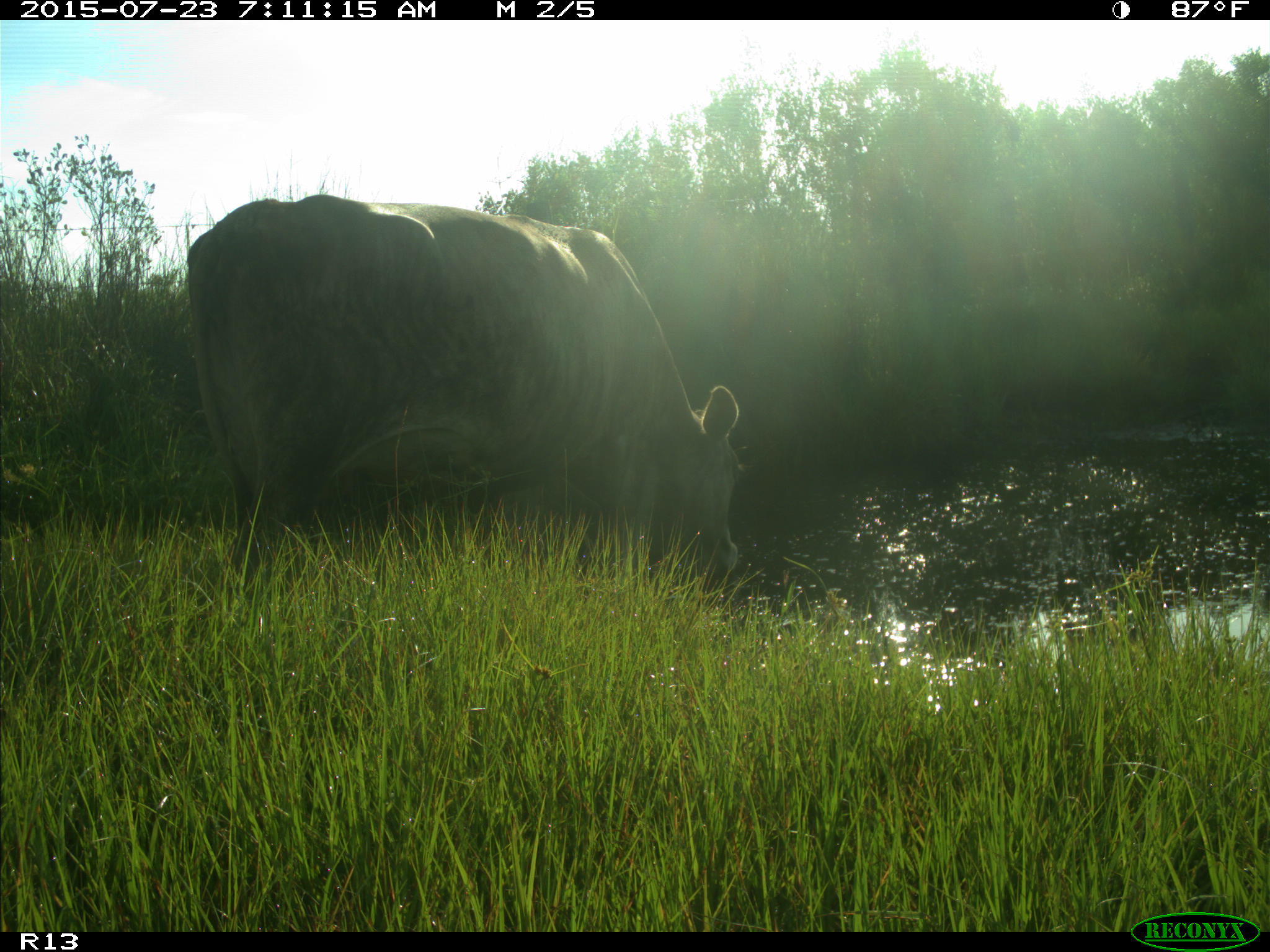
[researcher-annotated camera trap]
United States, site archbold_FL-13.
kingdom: Animalia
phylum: Chordata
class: Mammalia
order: Artiodactyla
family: Bovidae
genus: Bos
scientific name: Bos taurus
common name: domestic cow